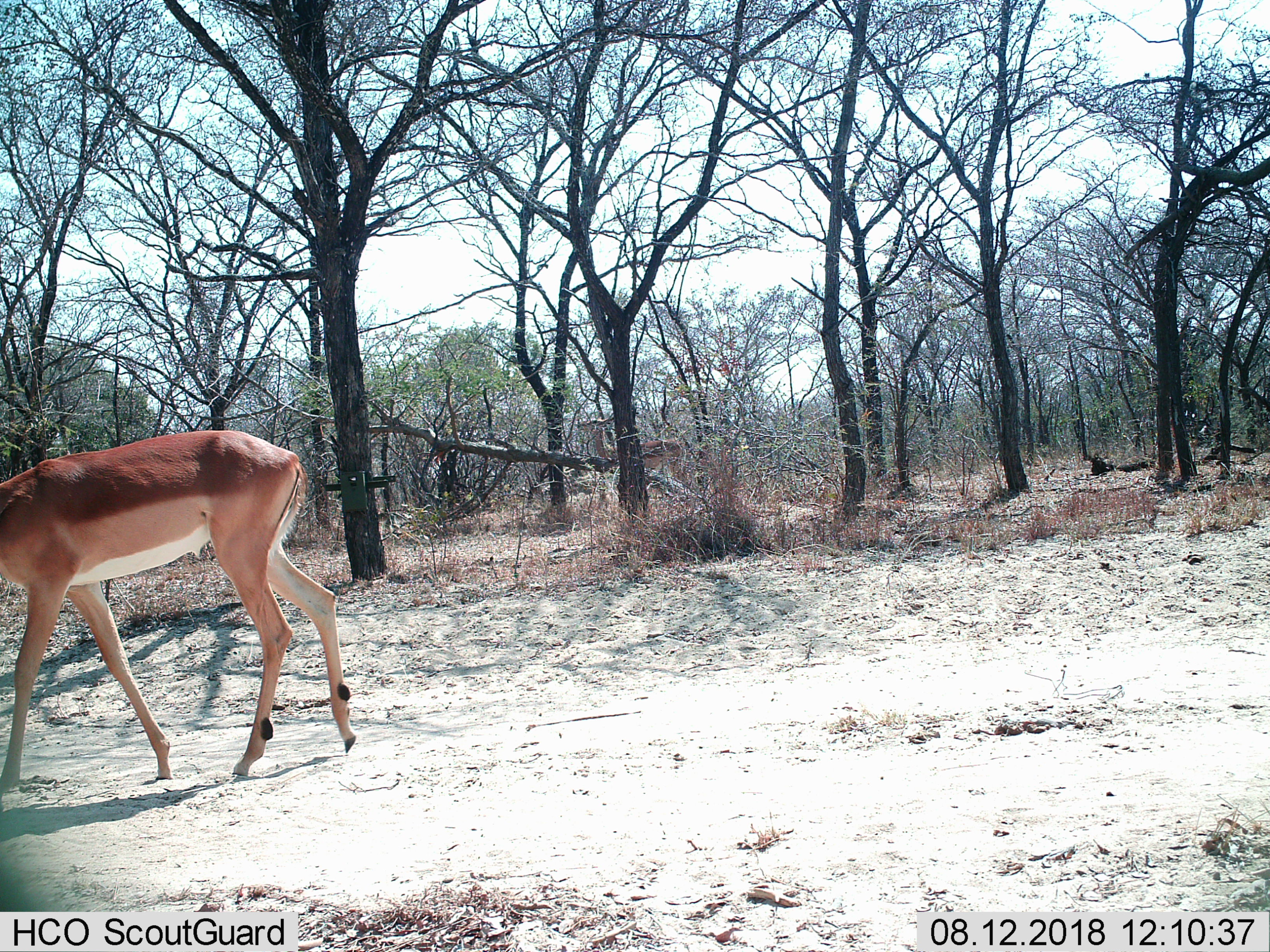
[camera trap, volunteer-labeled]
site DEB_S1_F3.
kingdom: Animalia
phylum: Chordata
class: Mammalia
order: Artiodactyla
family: Bovidae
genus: Aepyceros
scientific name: Aepyceros melampus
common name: impala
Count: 1.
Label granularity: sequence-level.